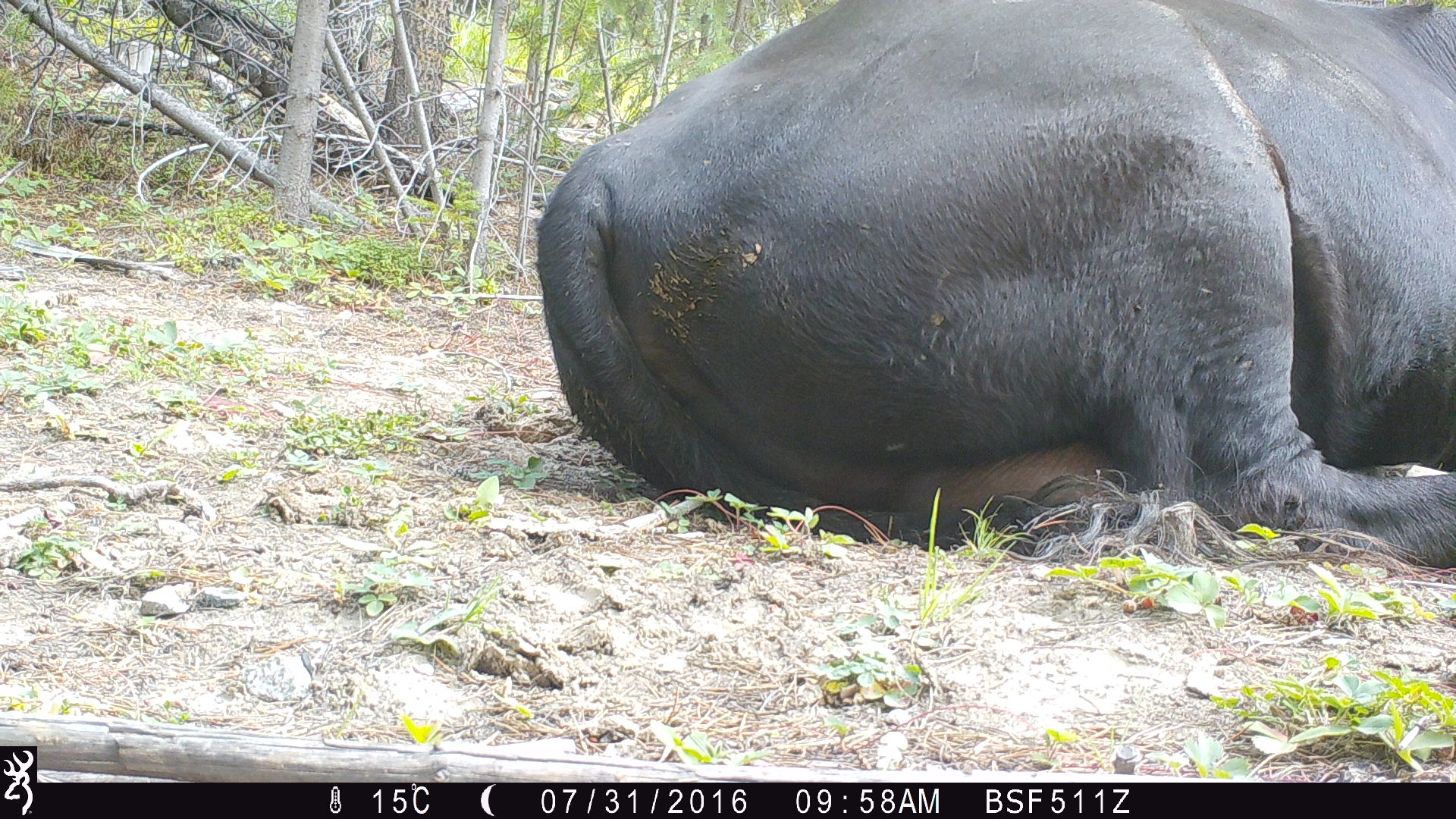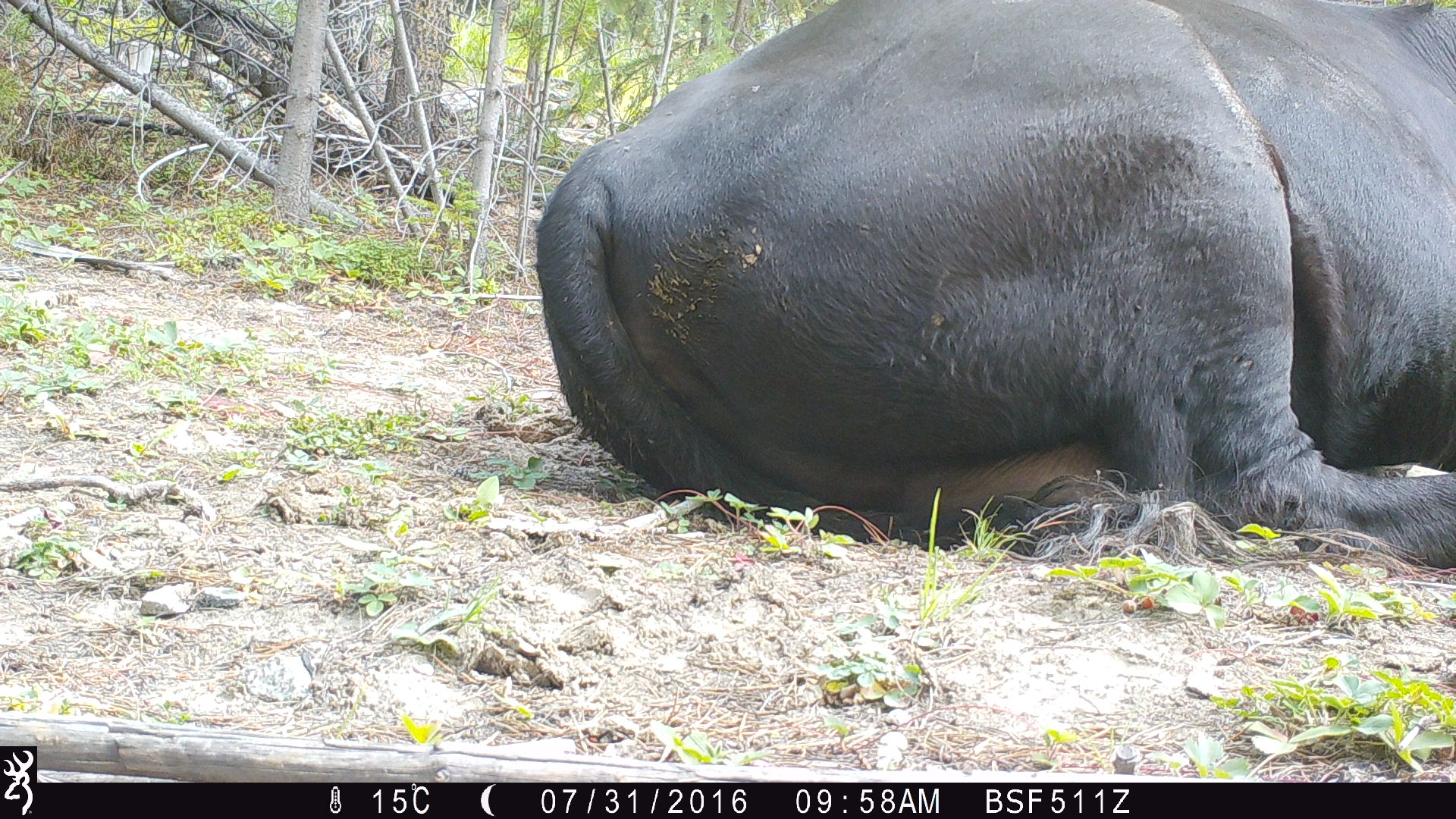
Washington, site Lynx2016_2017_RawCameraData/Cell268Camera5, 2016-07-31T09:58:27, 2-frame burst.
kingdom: Animalia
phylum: Chordata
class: Mammalia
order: Artiodactyla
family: Bovidae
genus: Bos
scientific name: Bos taurus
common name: domestic cattle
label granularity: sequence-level